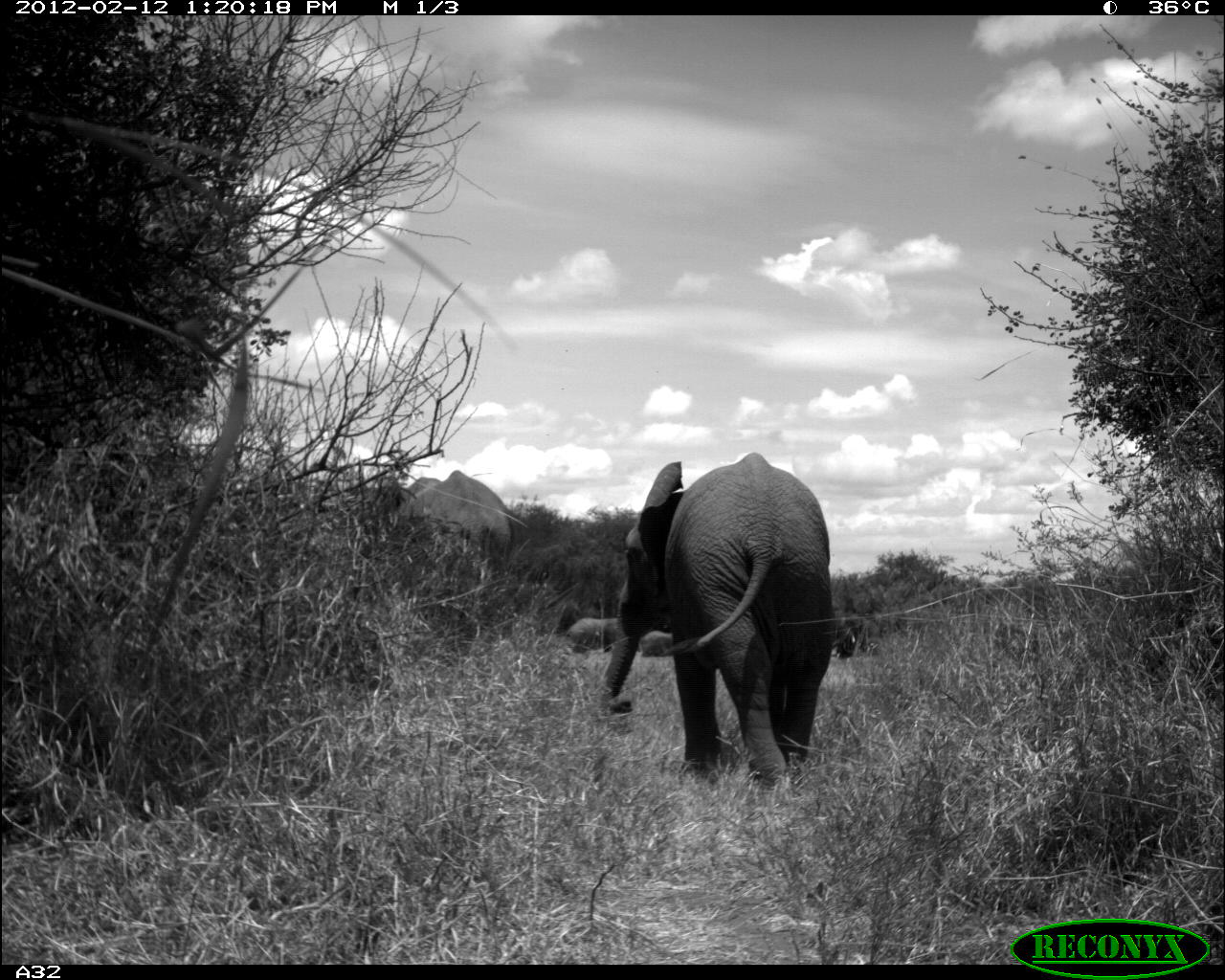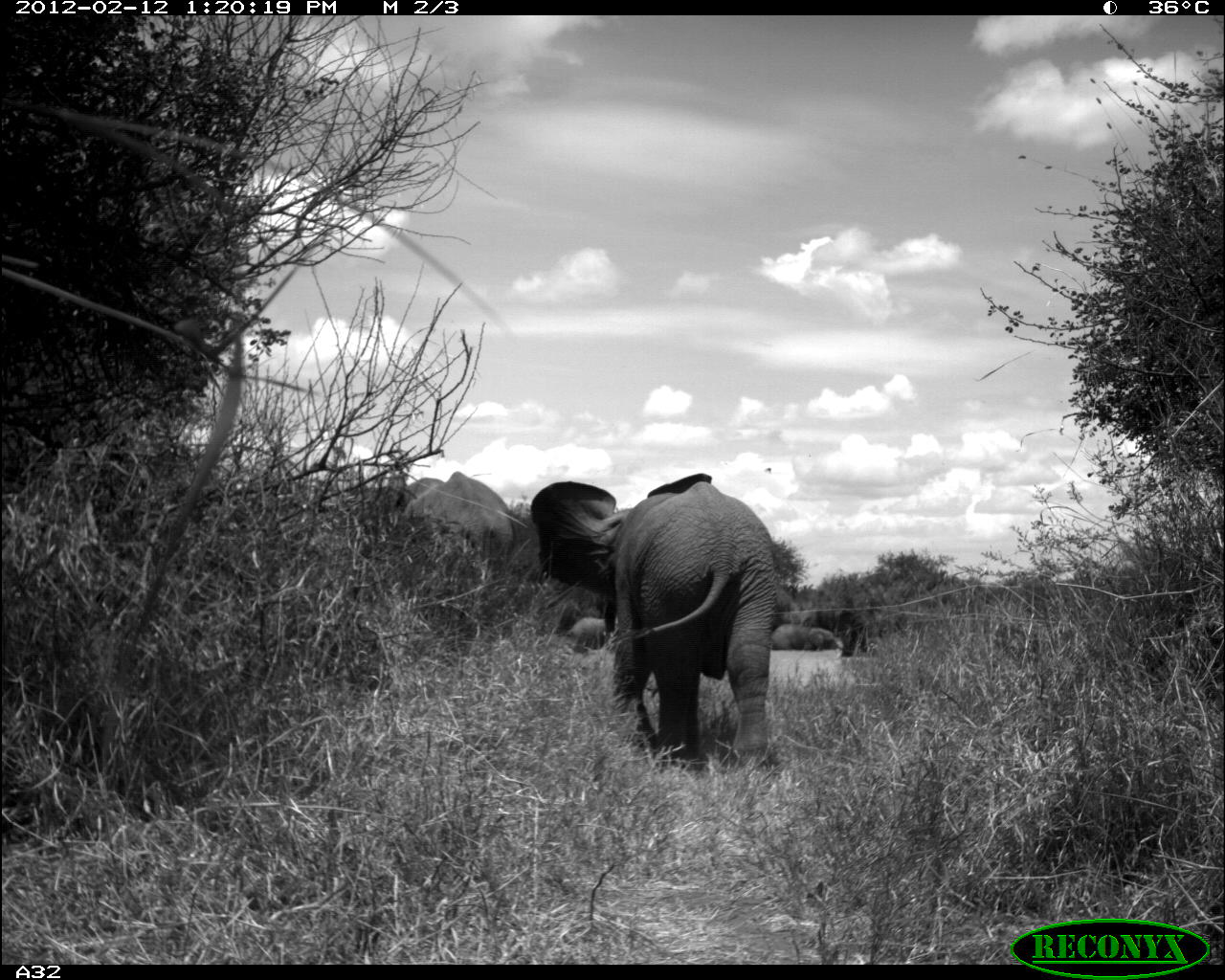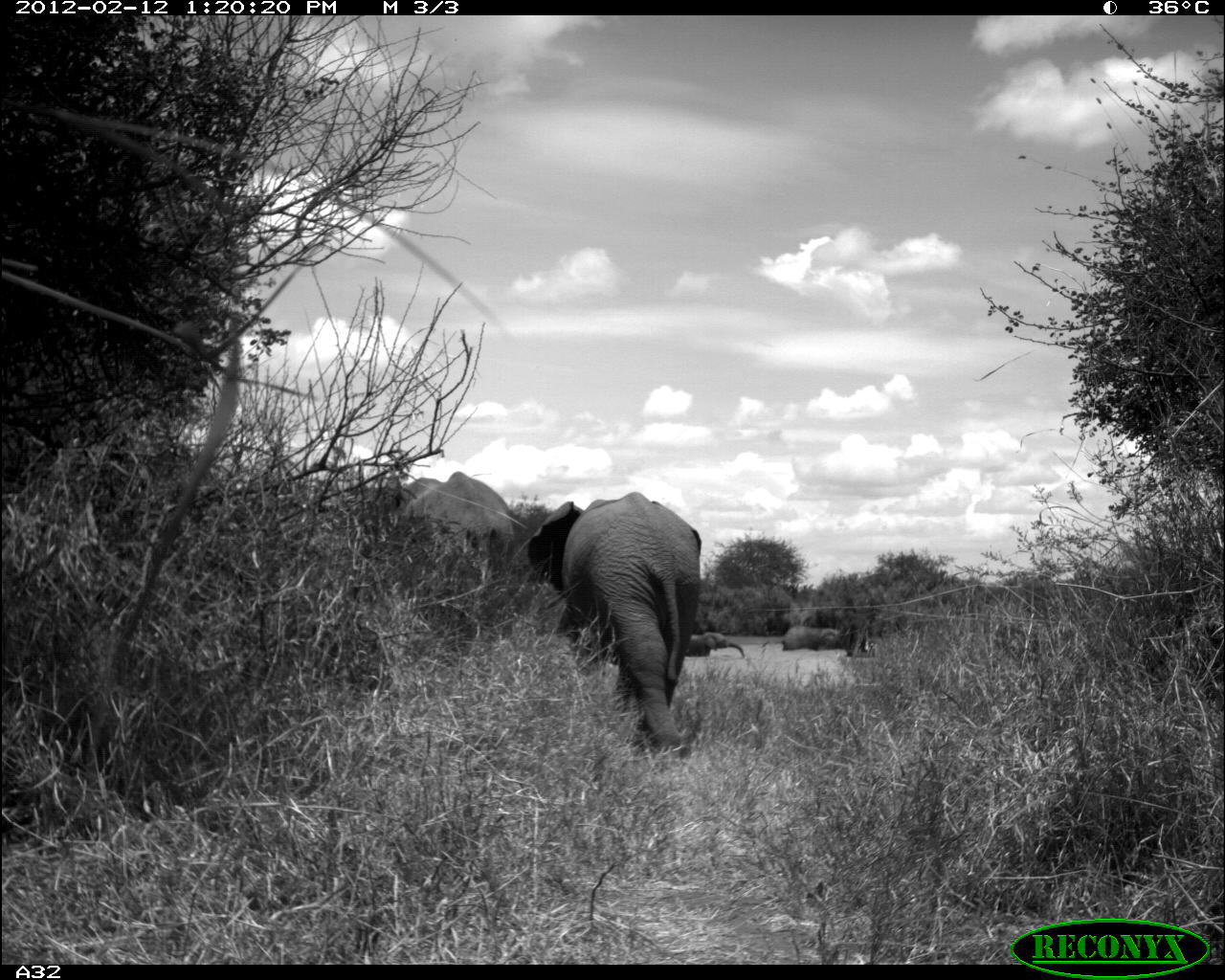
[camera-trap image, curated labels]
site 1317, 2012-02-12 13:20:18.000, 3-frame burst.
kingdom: Animalia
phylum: Chordata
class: Mammalia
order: Proboscidea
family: Elephantidae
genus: Loxodonta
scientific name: Loxodonta africana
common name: african bush elephant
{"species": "Loxodonta africana (african bush elephant)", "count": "5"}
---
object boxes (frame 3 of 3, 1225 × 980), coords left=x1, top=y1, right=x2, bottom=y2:
loxodonta africana: left=526, top=490, right=702, bottom=761; left=395, top=470, right=516, bottom=579; left=779, top=626, right=843, bottom=651; left=687, top=632, right=744, bottom=658